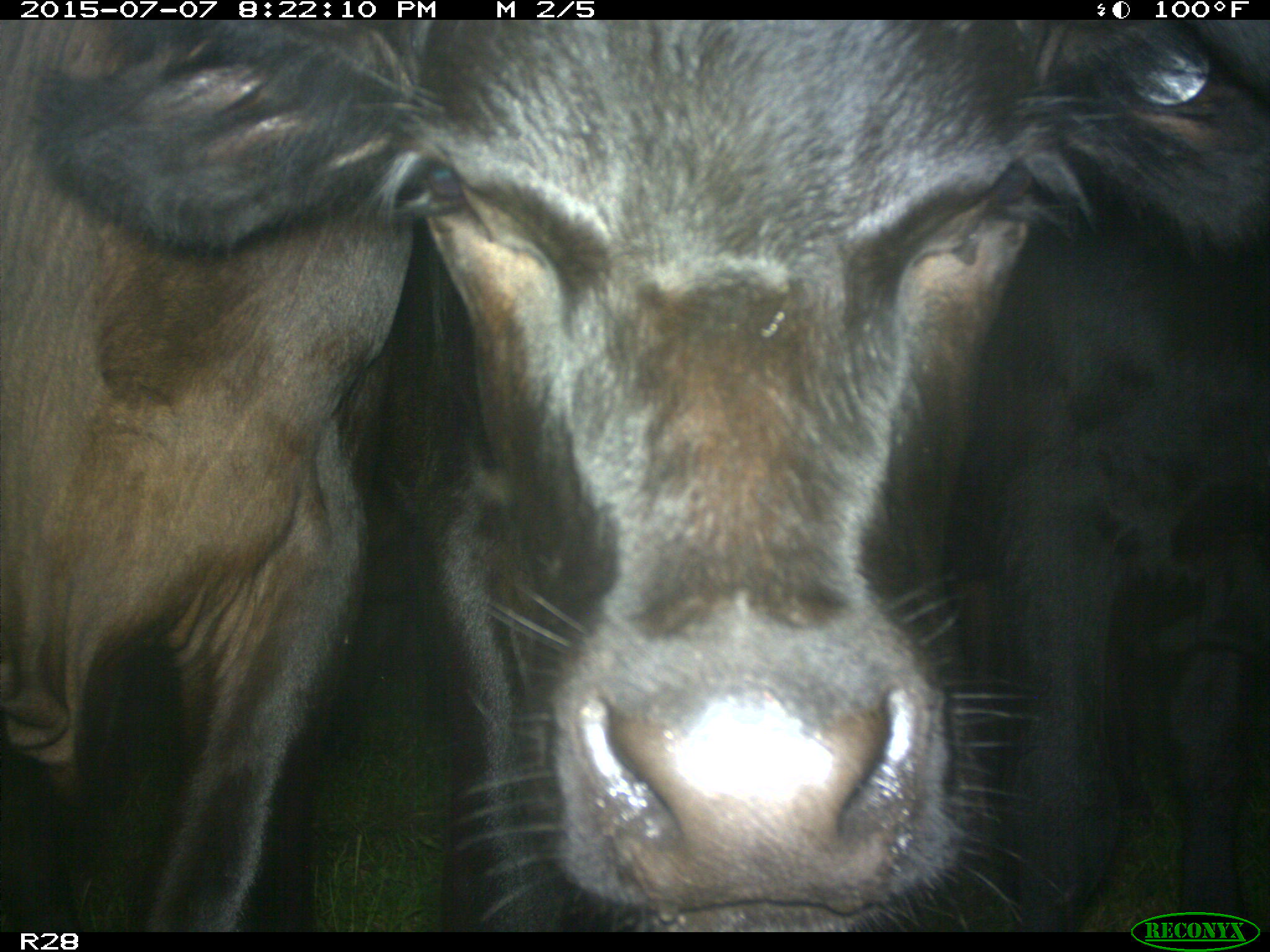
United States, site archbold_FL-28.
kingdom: Animalia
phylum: Chordata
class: Mammalia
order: Artiodactyla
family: Bovidae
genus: Bos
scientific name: Bos taurus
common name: domestic cow